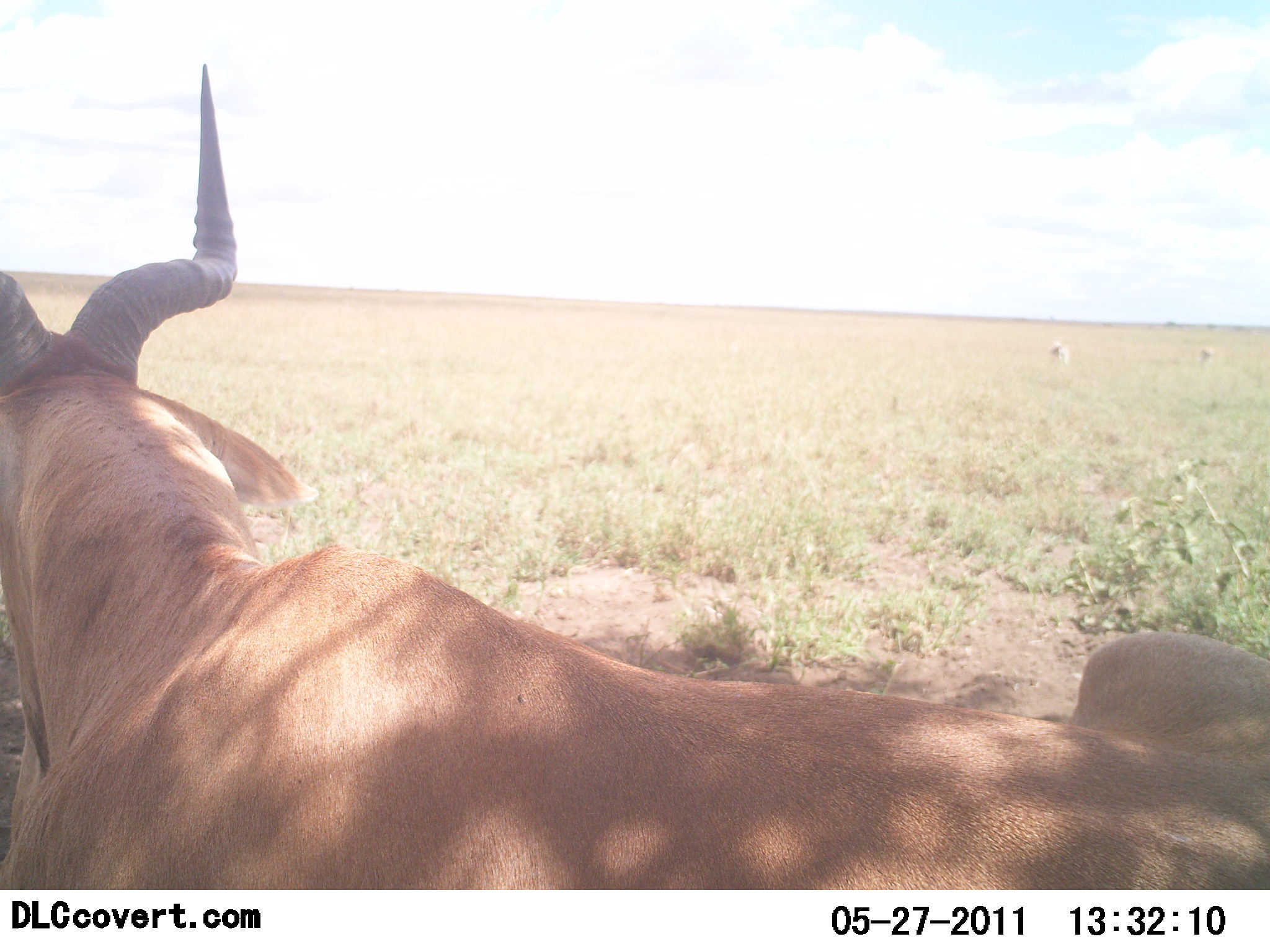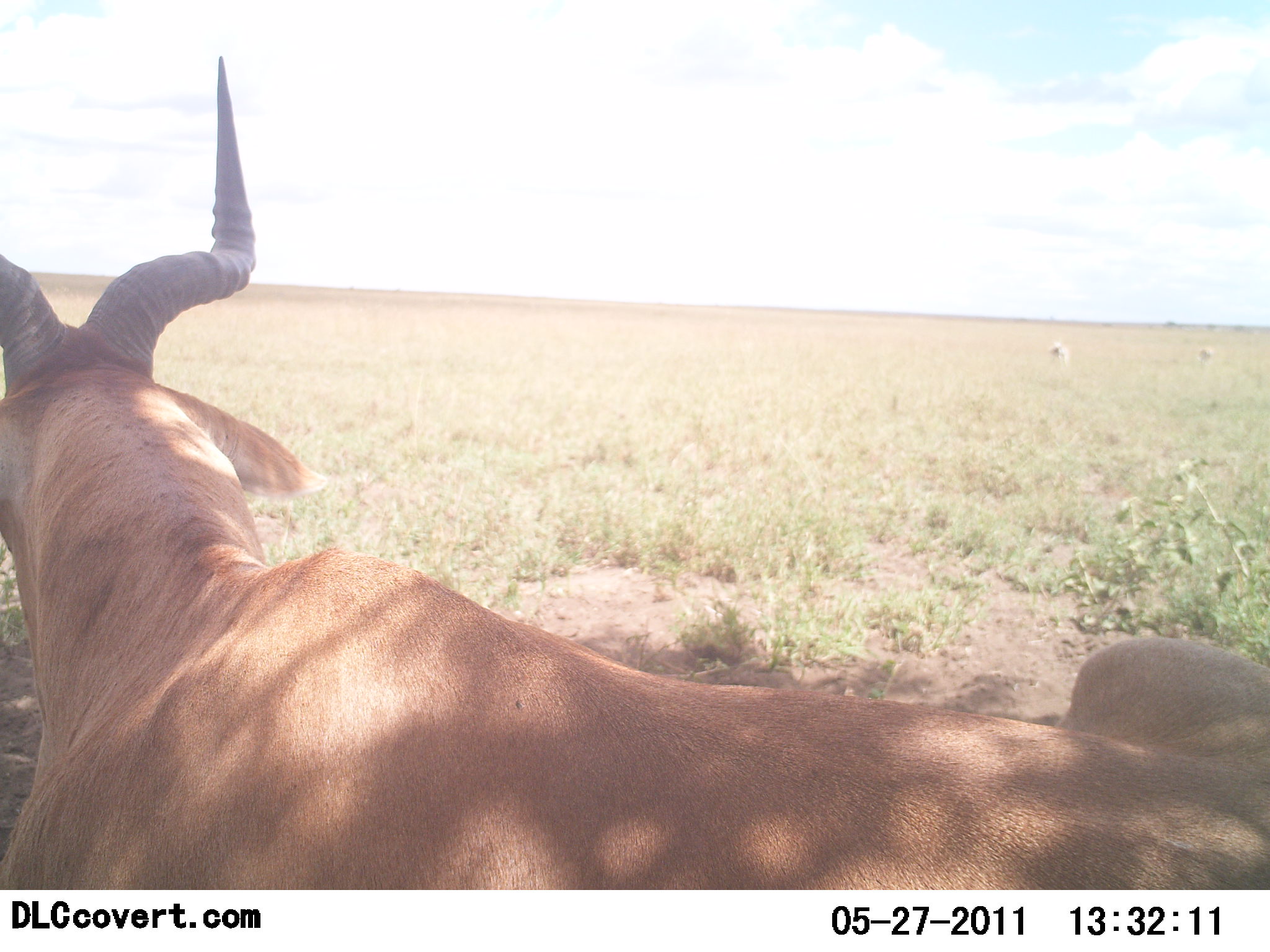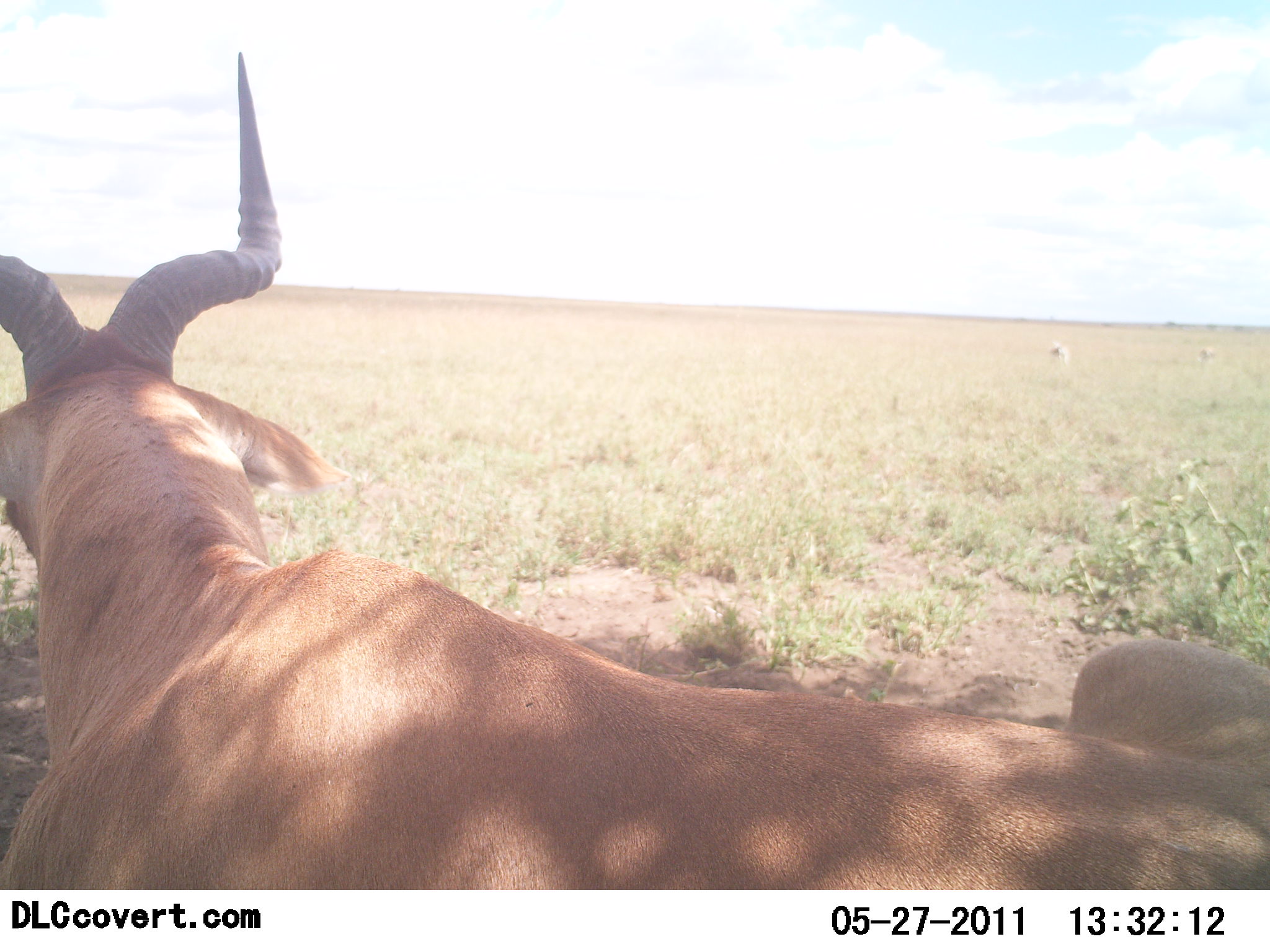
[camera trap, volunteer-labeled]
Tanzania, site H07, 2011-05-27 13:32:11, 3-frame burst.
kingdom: Animalia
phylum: Chordata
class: Mammalia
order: Artiodactyla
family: Bovidae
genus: Alcelaphus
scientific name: Alcelaphus buselaphus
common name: hartebeest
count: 1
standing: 10%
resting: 80%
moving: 10%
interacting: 0%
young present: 0%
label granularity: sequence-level